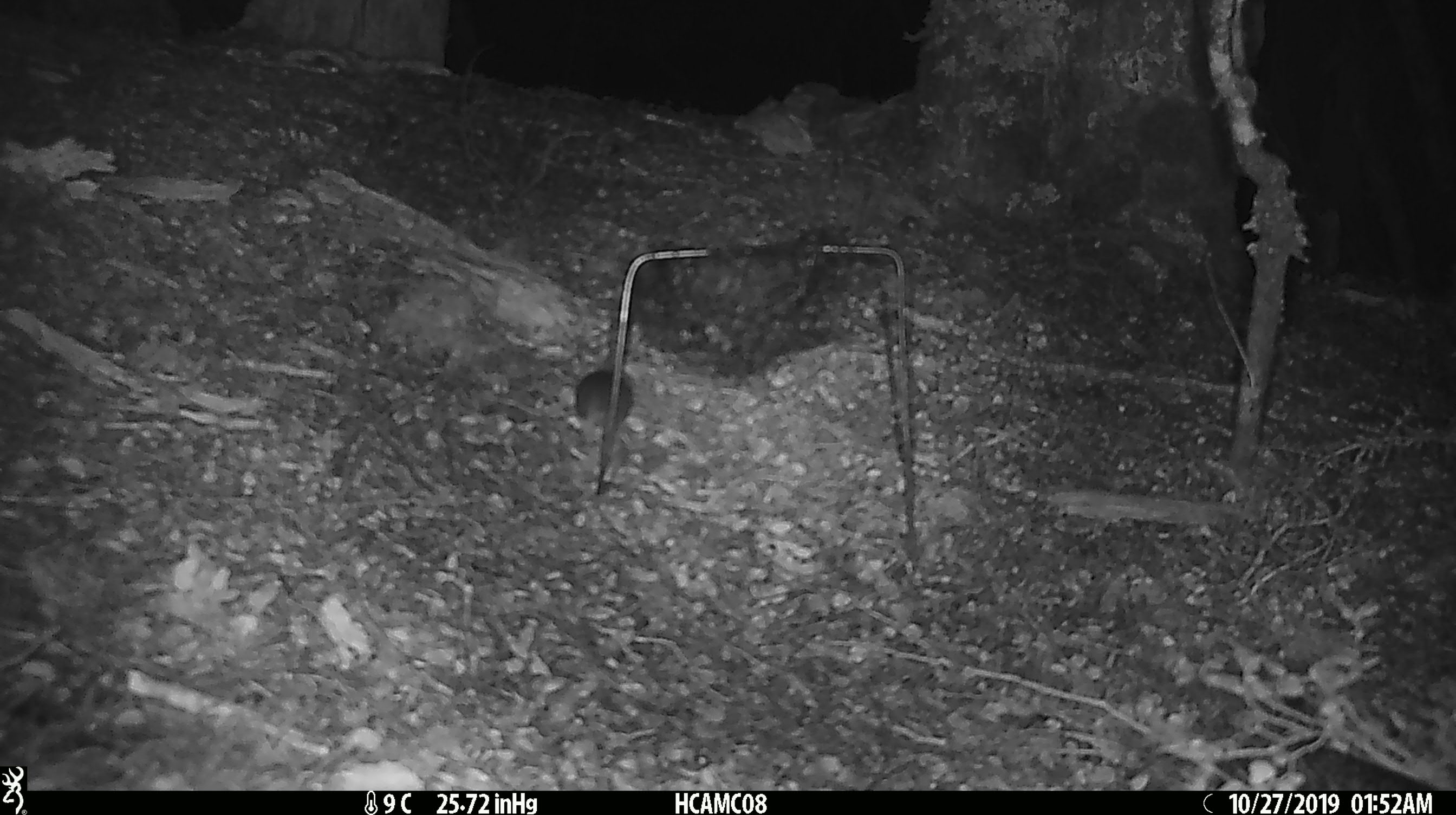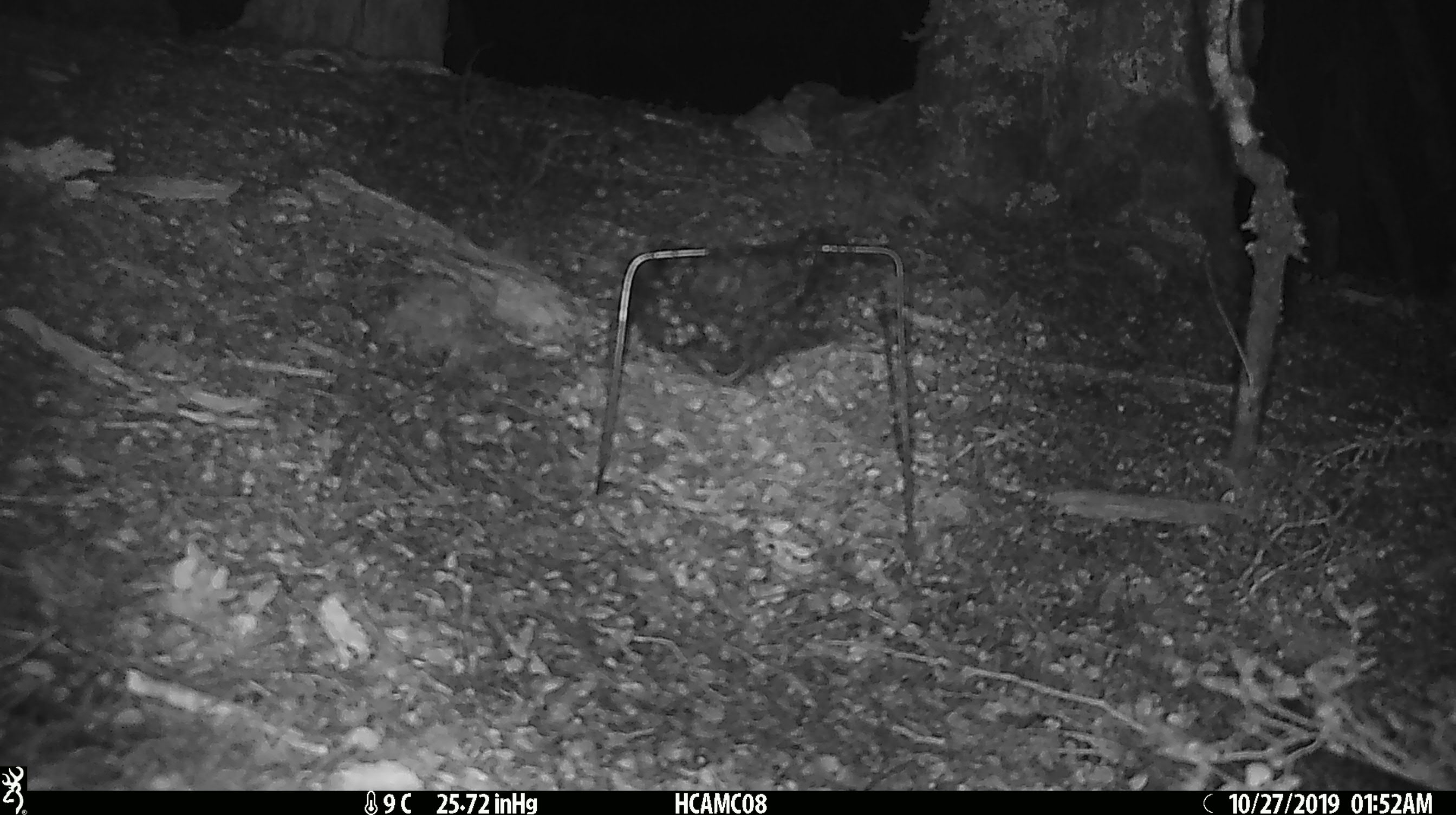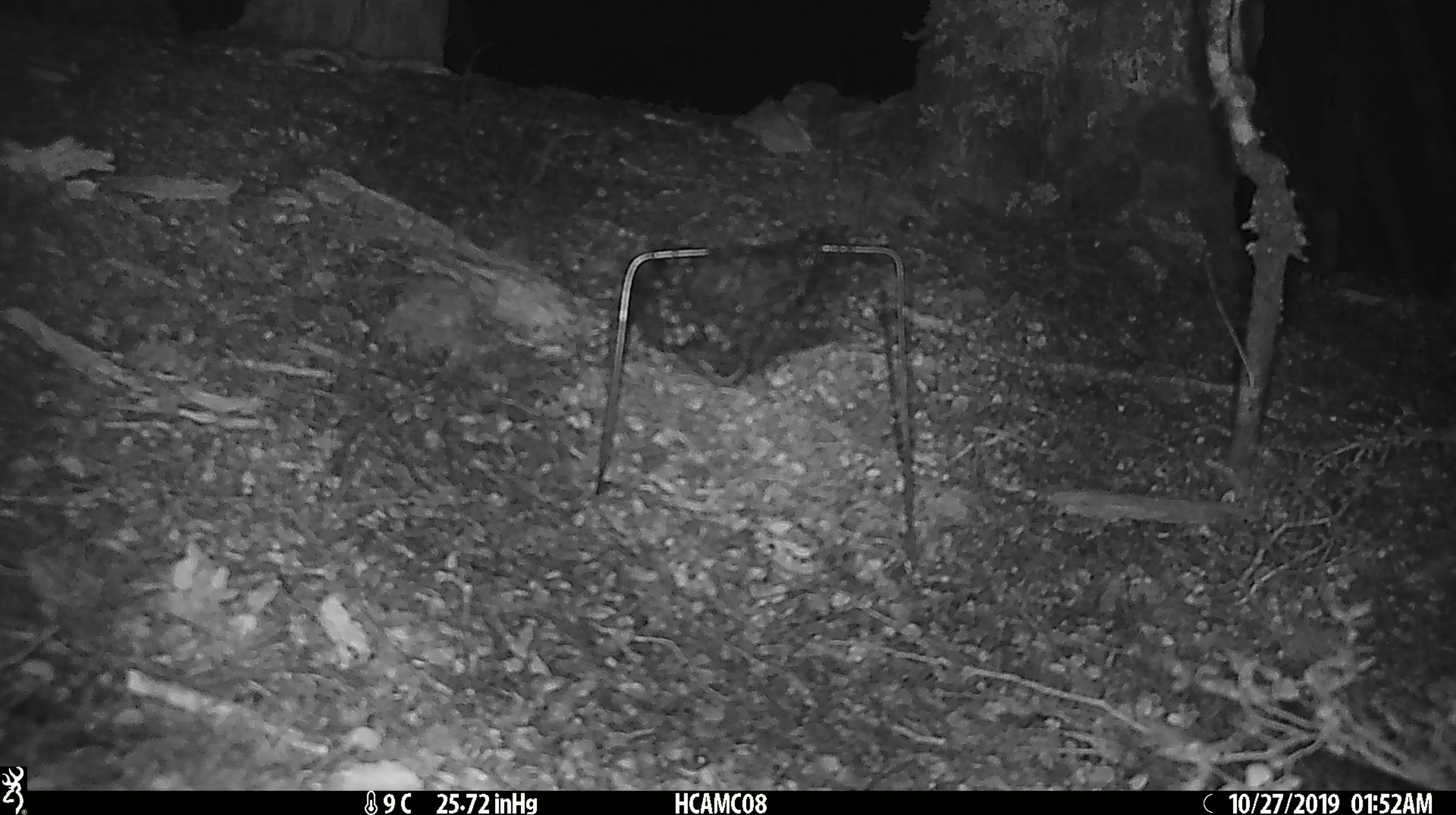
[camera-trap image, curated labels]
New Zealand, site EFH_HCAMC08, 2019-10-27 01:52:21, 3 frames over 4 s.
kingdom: Animalia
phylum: Chordata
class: Mammalia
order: Rodentia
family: Muridae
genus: Mus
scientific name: Mus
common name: mouse